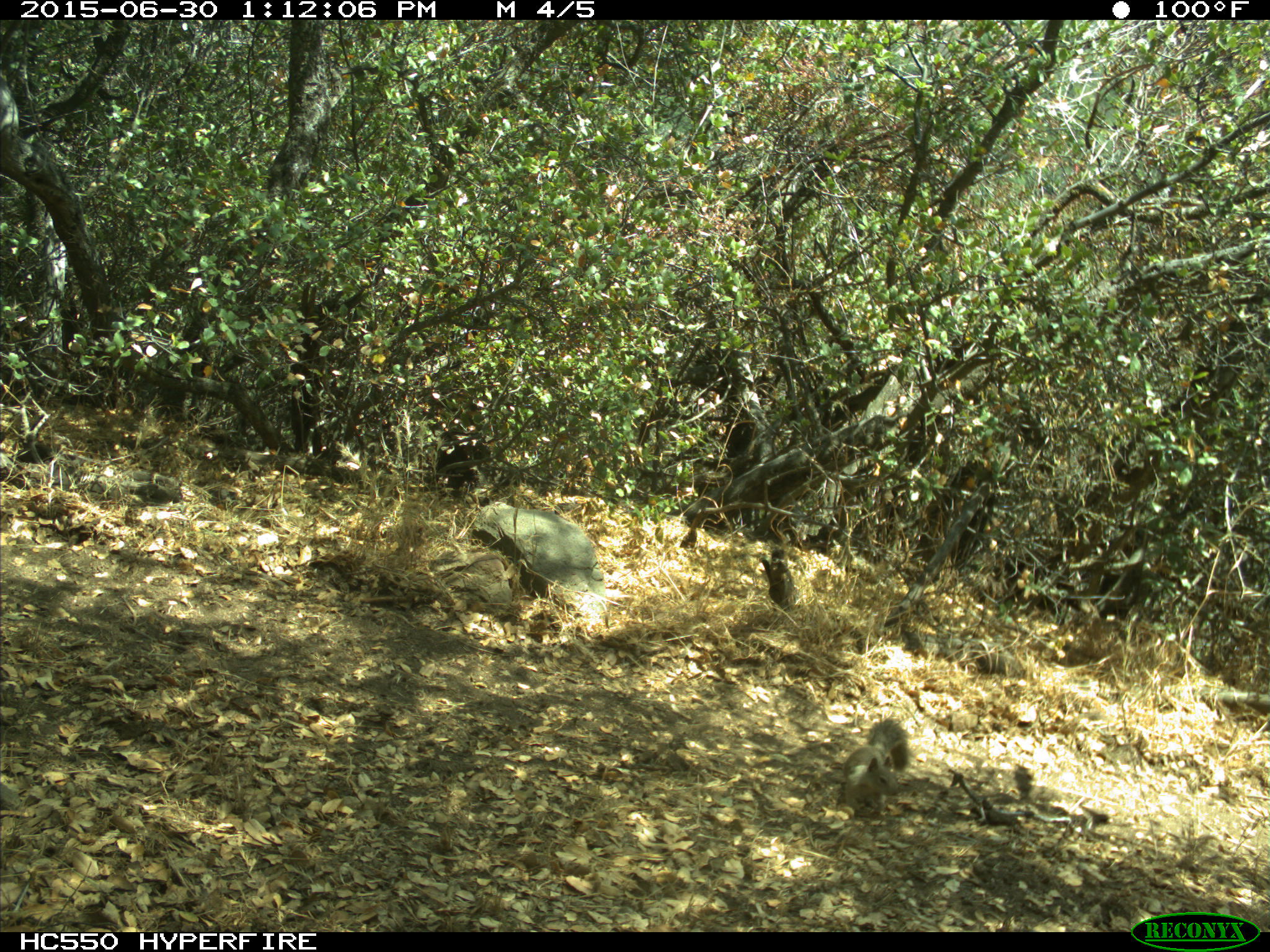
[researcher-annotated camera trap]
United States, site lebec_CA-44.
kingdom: Animalia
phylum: Chordata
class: Mammalia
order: Rodentia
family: Sciuridae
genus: Otospermophilus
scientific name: Otospermophilus beecheyi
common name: california ground squirrel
Otospermophilus beecheyi (california ground squirrel).